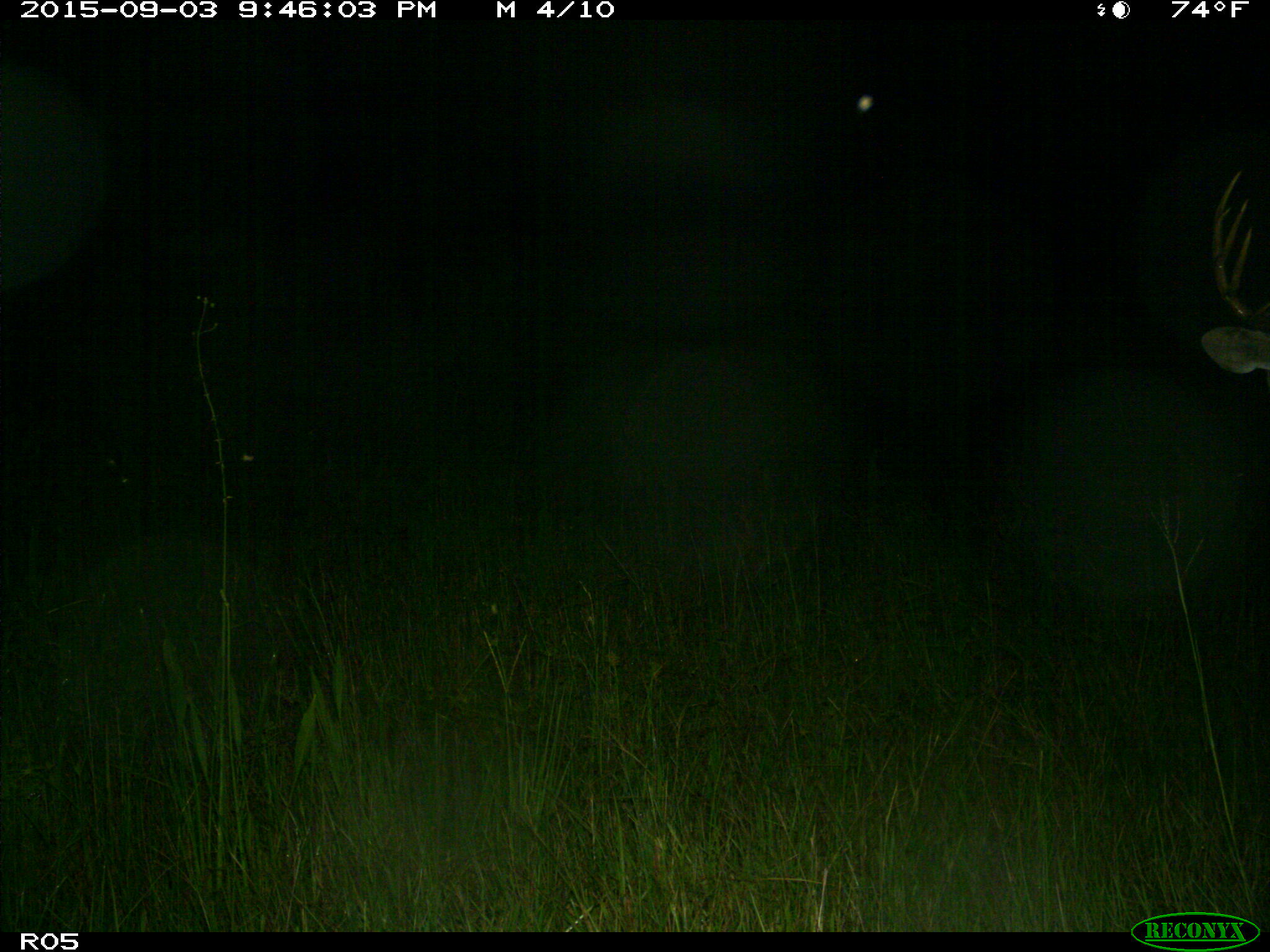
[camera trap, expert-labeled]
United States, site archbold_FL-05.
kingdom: Animalia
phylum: Chordata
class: Mammalia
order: Artiodactyla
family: Cervidae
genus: Odocoileus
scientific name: Odocoileus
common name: deer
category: unidentified deer